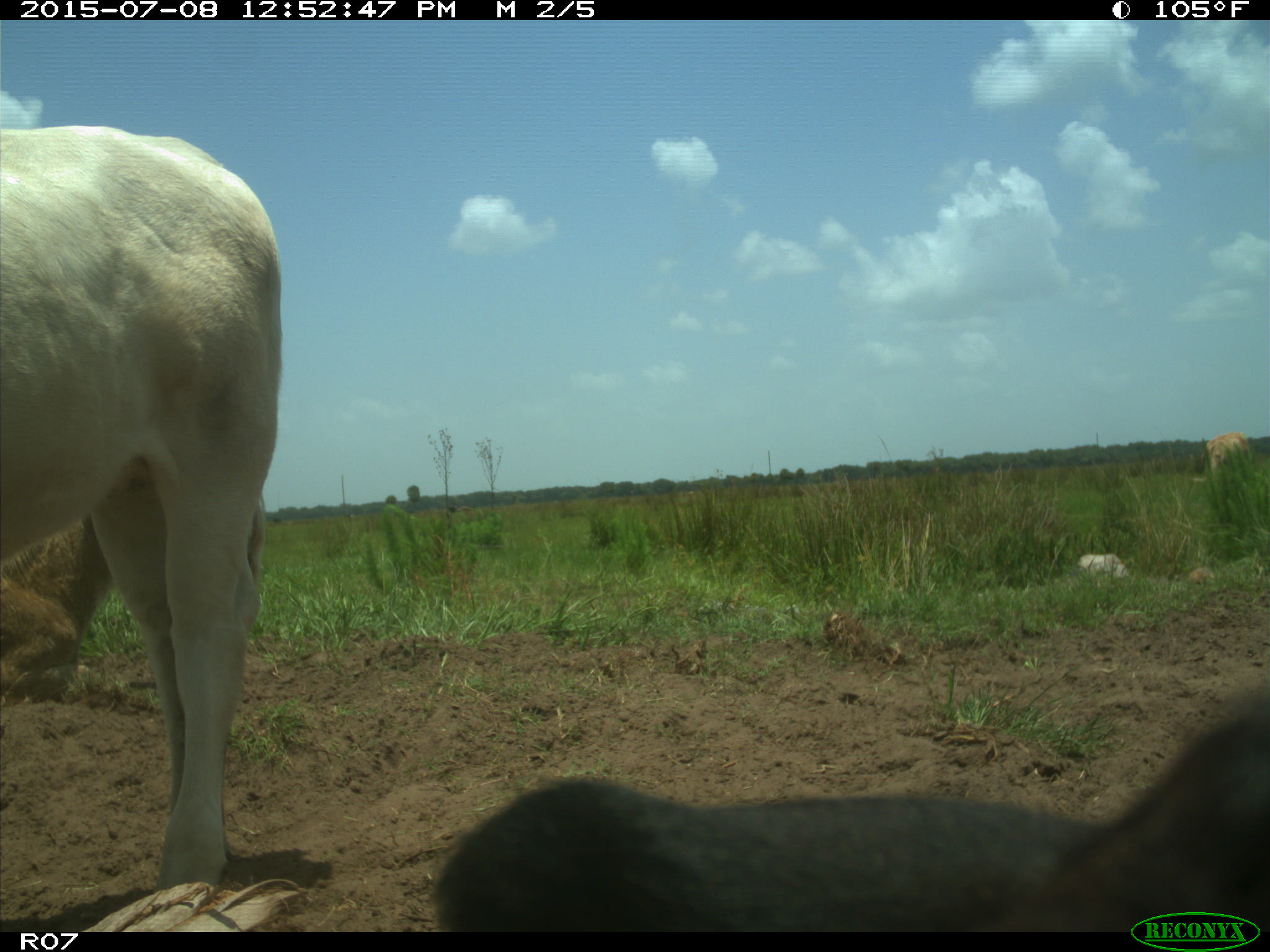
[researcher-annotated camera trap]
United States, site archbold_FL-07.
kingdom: Animalia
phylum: Chordata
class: Mammalia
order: Artiodactyla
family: Bovidae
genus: Bos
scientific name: Bos taurus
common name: domestic cow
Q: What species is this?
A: Bos taurus (domestic cow).